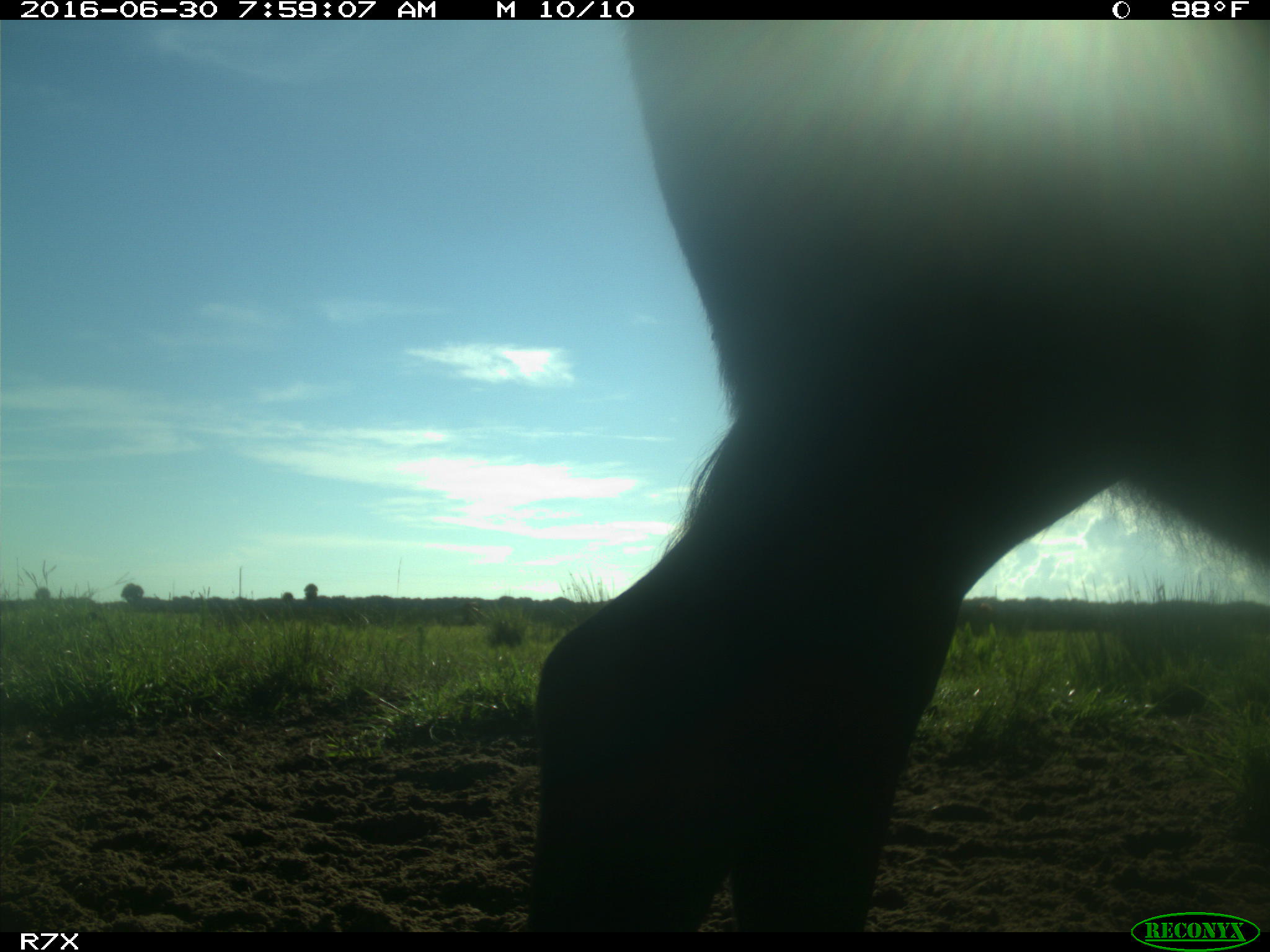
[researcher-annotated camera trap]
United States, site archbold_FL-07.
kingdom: Animalia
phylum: Chordata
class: Mammalia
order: Artiodactyla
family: Bovidae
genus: Bos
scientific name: Bos taurus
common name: domestic cow